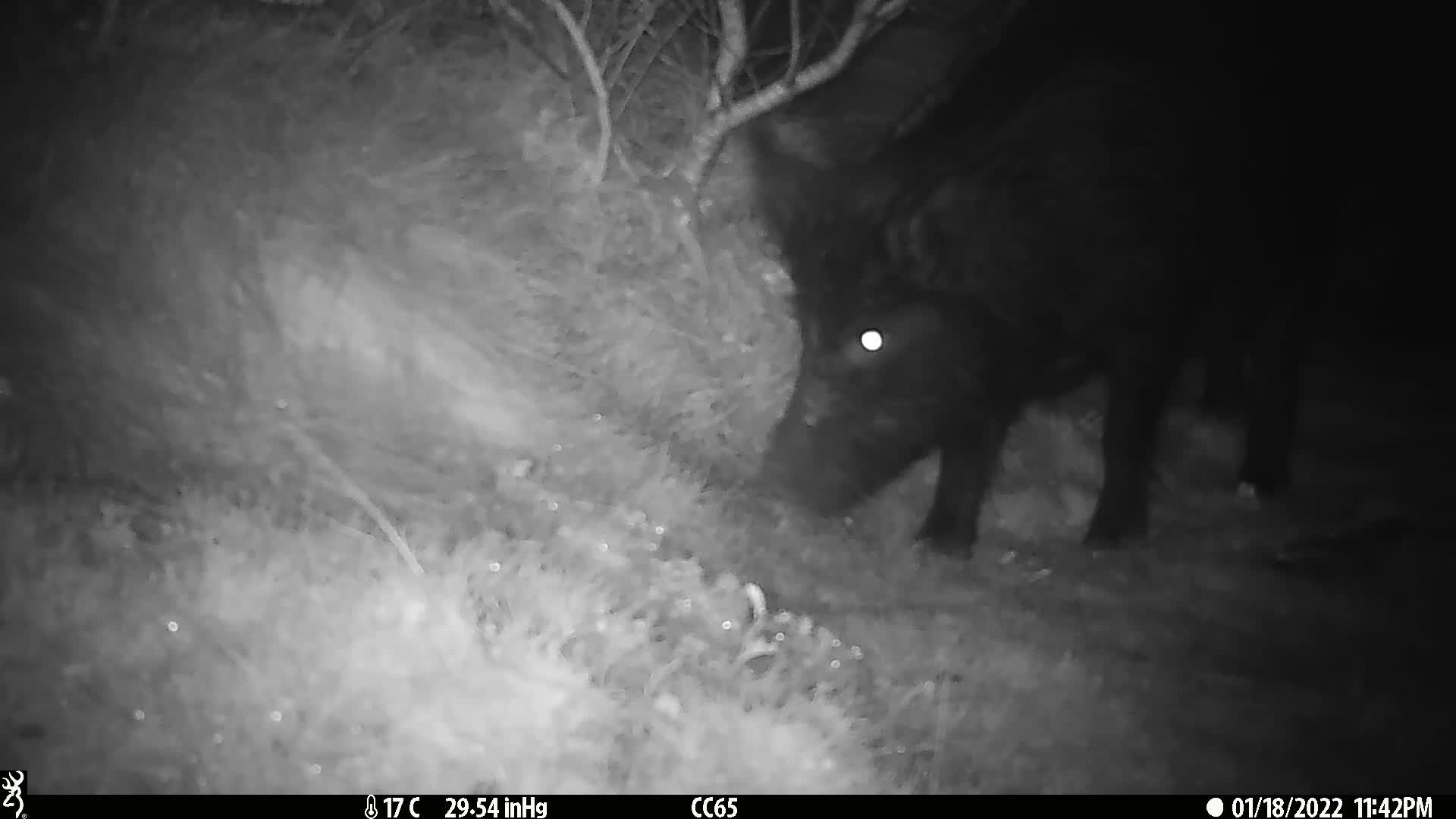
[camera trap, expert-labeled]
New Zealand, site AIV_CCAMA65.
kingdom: Animalia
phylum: Chordata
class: Mammalia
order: Artiodactyla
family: Suidae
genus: Sus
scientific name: Sus scrofa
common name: pig